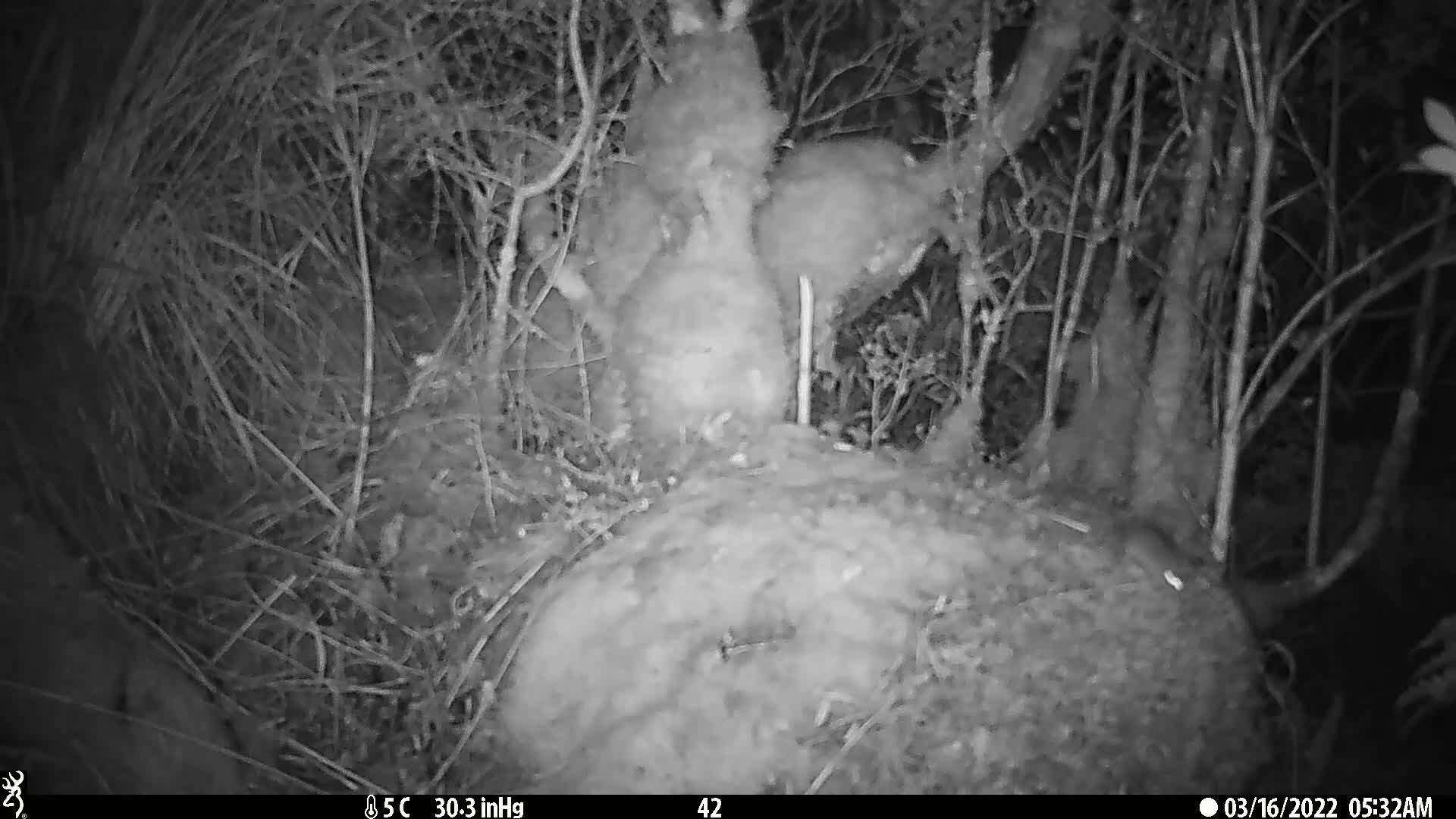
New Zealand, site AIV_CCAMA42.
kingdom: Animalia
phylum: Chordata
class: Mammalia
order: Rodentia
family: Muridae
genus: Mus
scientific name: Mus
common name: mouse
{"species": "mouse (Mus)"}